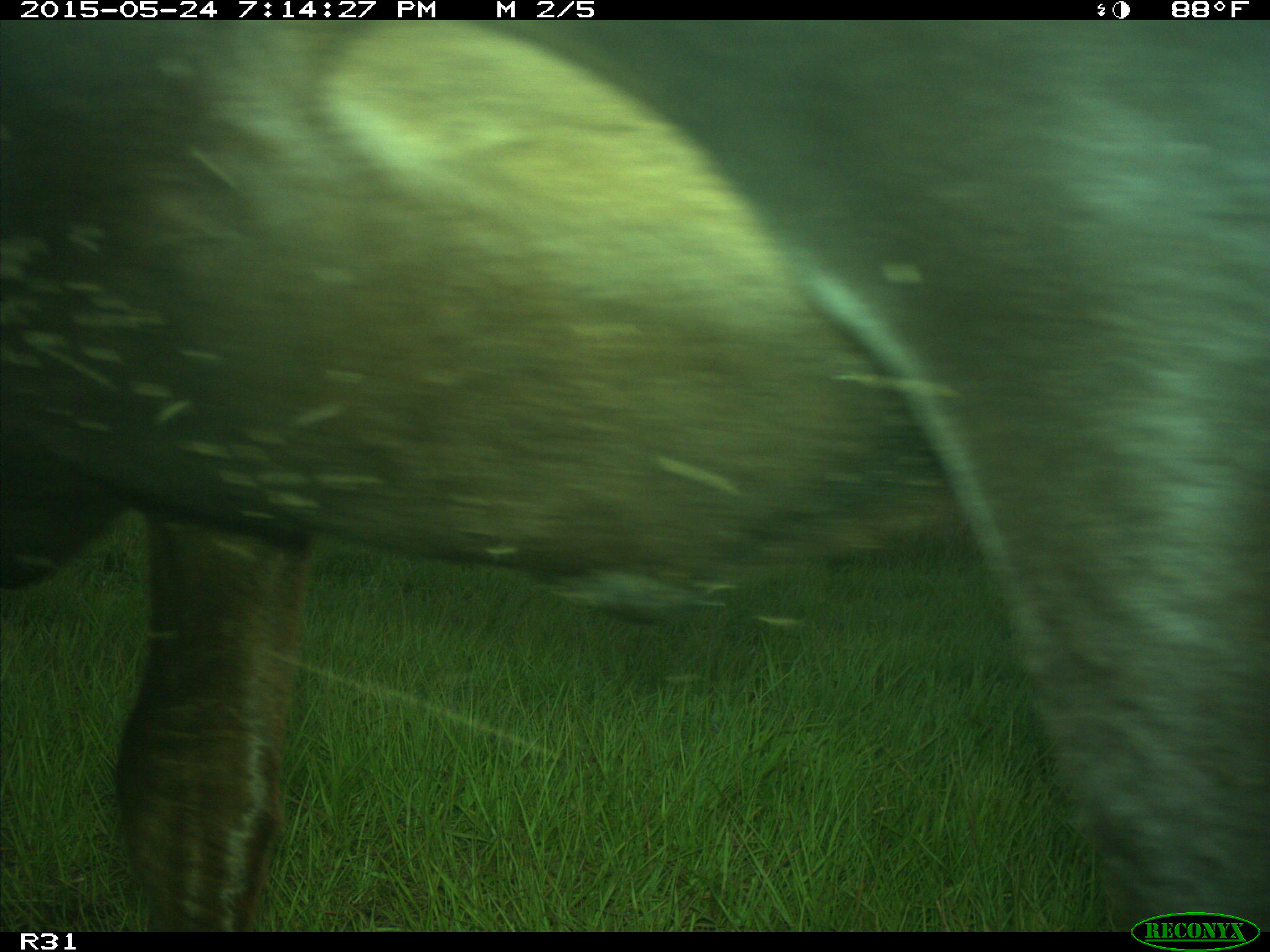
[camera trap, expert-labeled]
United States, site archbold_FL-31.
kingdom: Animalia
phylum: Chordata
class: Mammalia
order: Artiodactyla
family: Bovidae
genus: Bos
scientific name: Bos taurus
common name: domestic cow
Bos taurus (domestic cow).